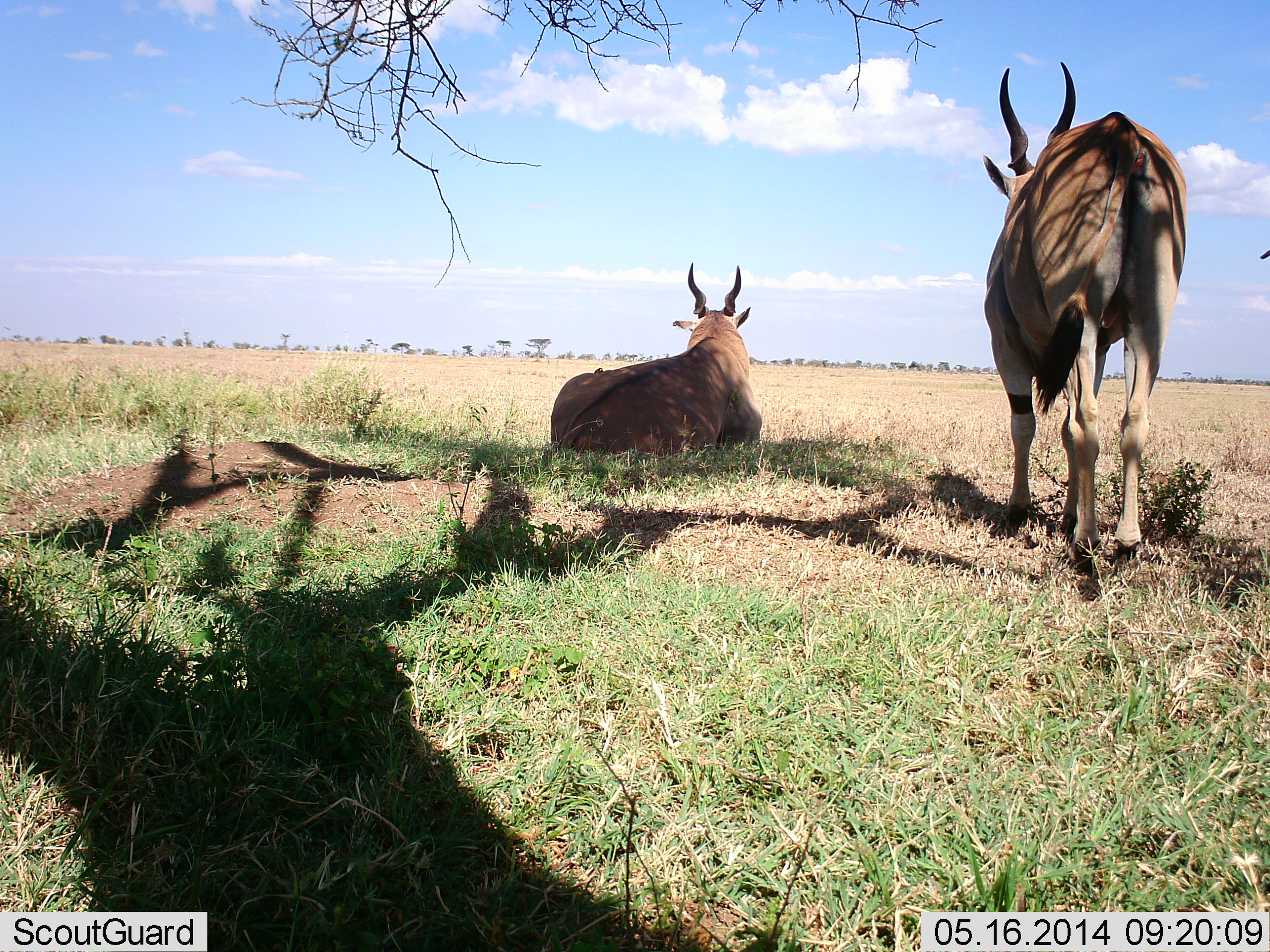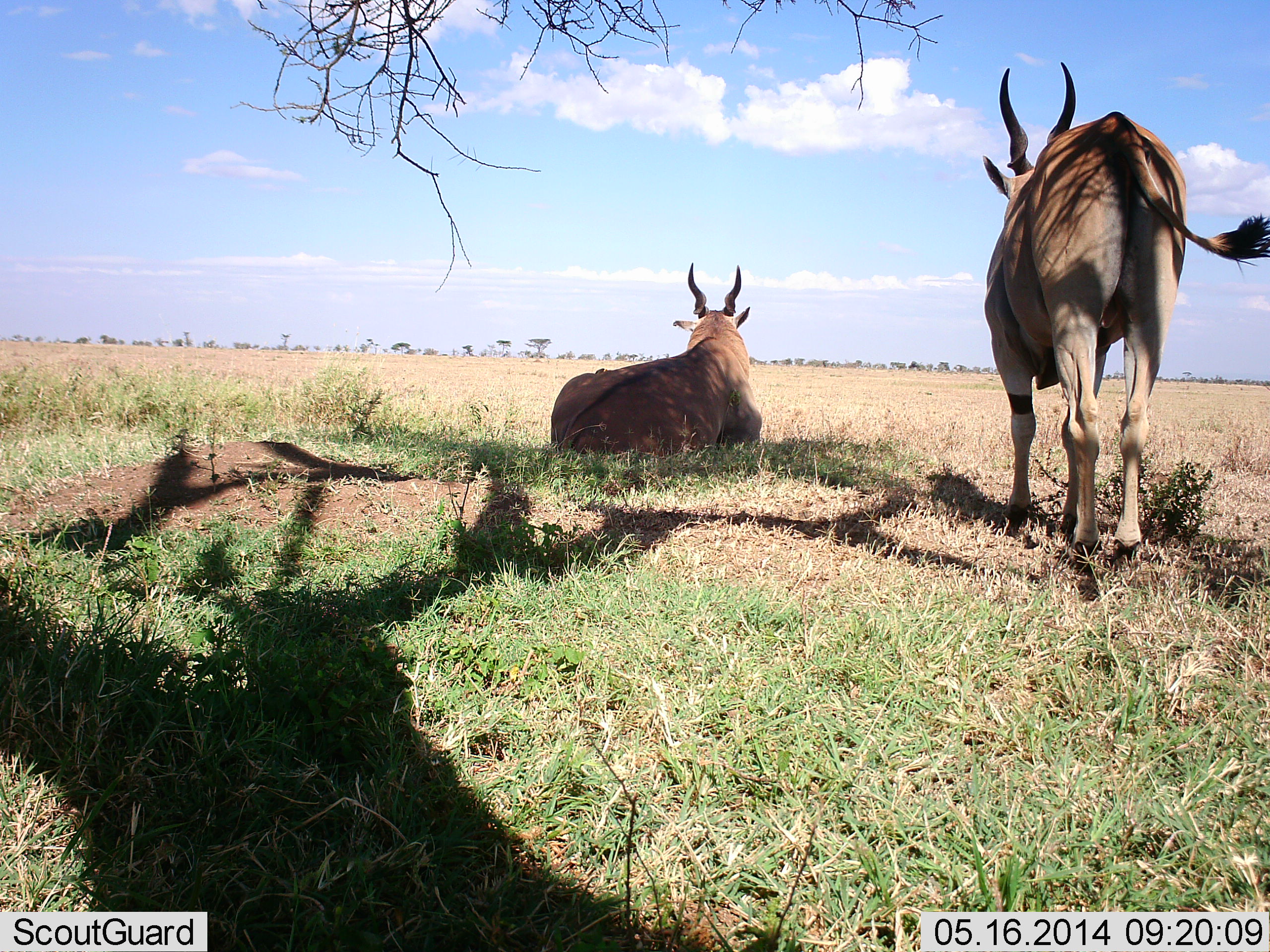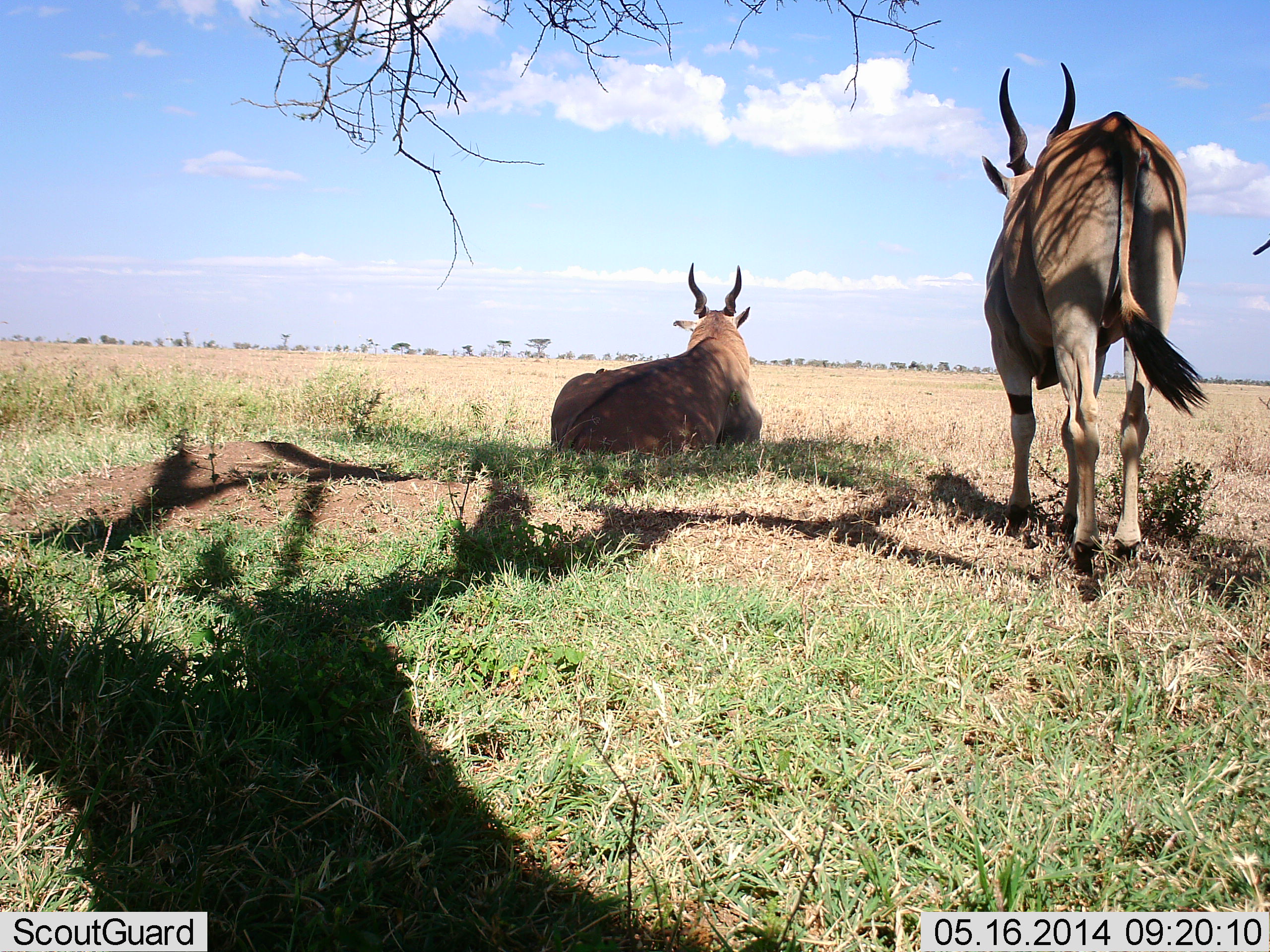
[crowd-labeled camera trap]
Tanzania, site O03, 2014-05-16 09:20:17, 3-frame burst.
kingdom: Animalia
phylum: Chordata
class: Mammalia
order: Artiodactyla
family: Bovidae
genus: Tragelaphus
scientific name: Tragelaphus oryx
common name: eland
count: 2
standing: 90%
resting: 100%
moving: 0%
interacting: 0%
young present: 0%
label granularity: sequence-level